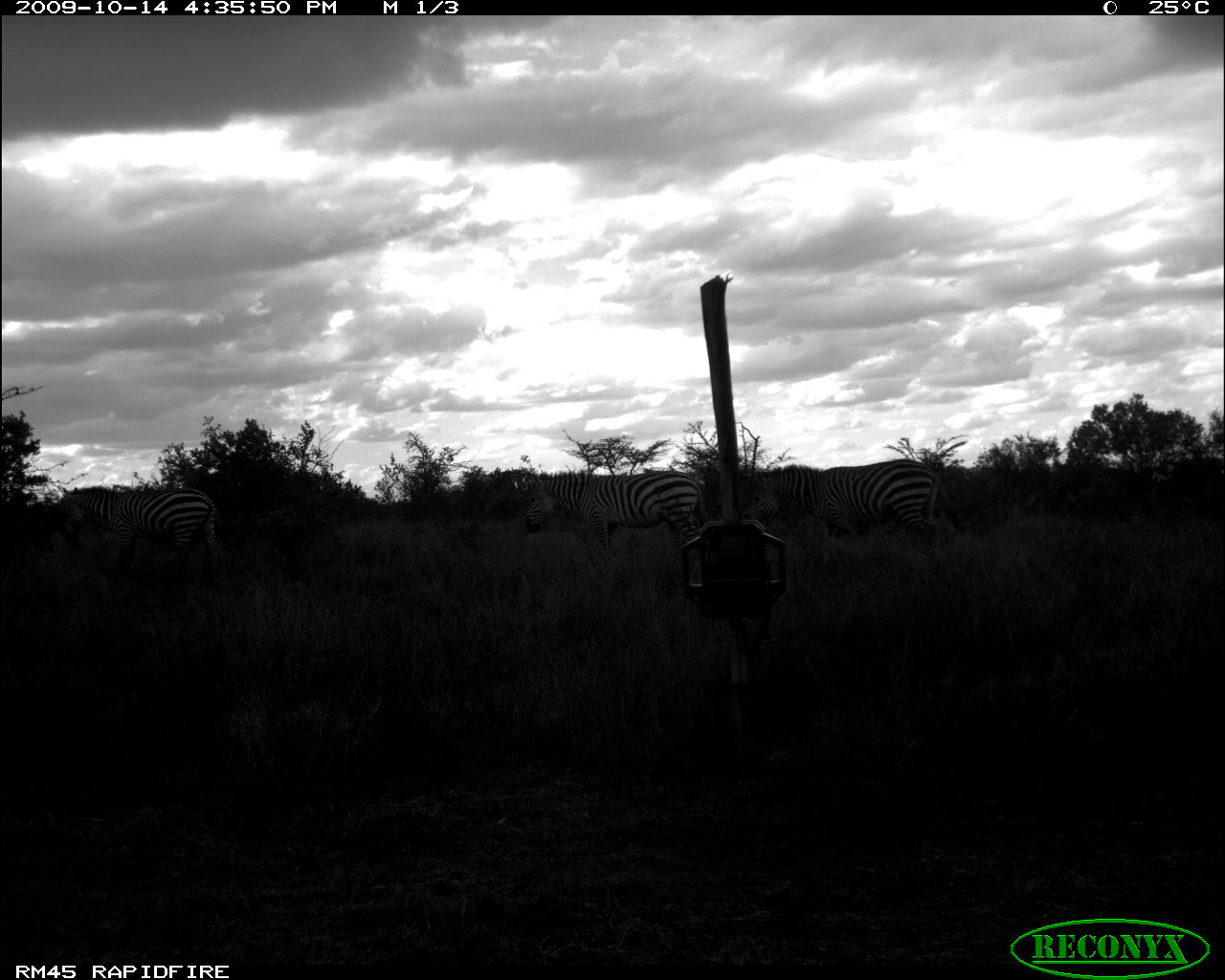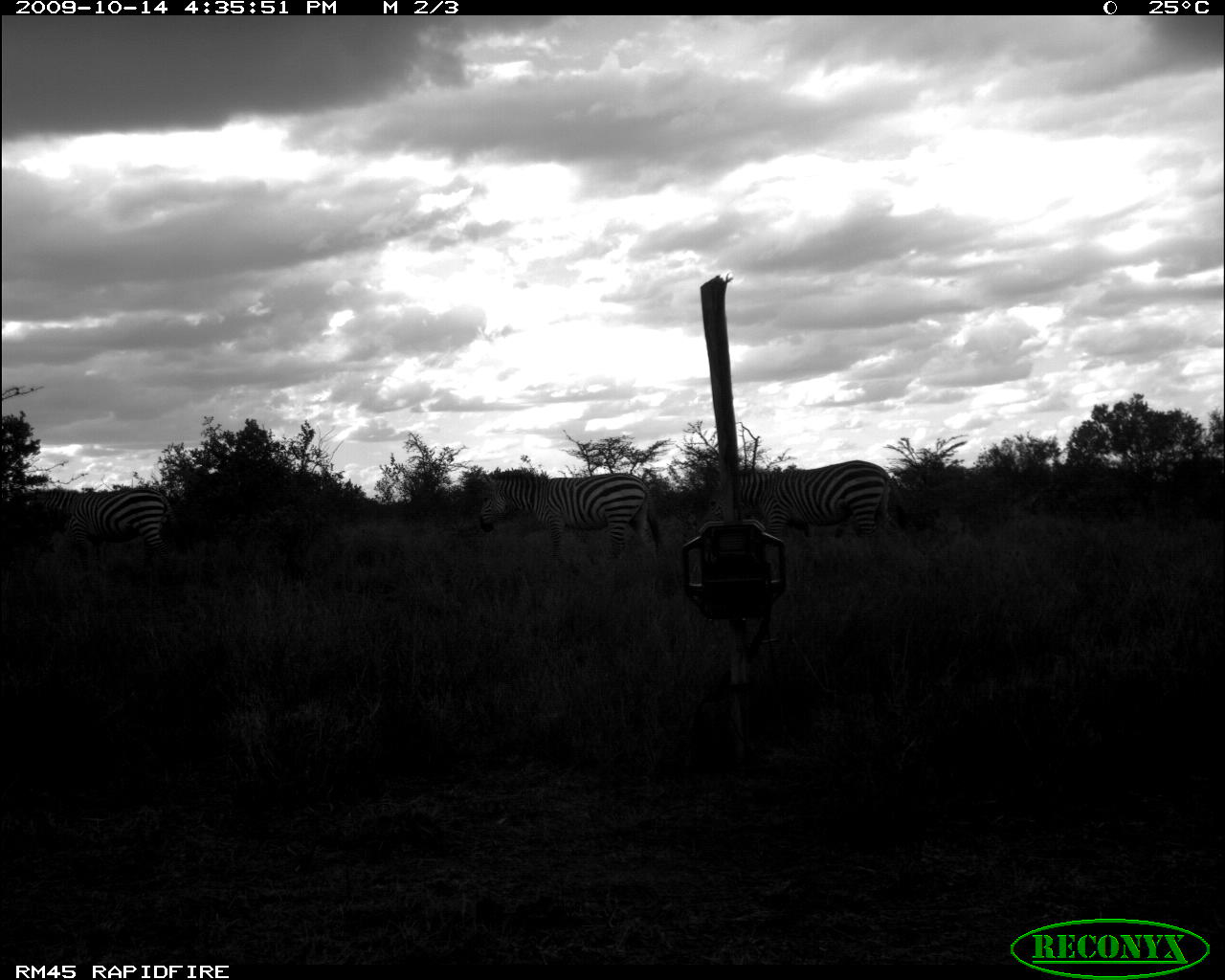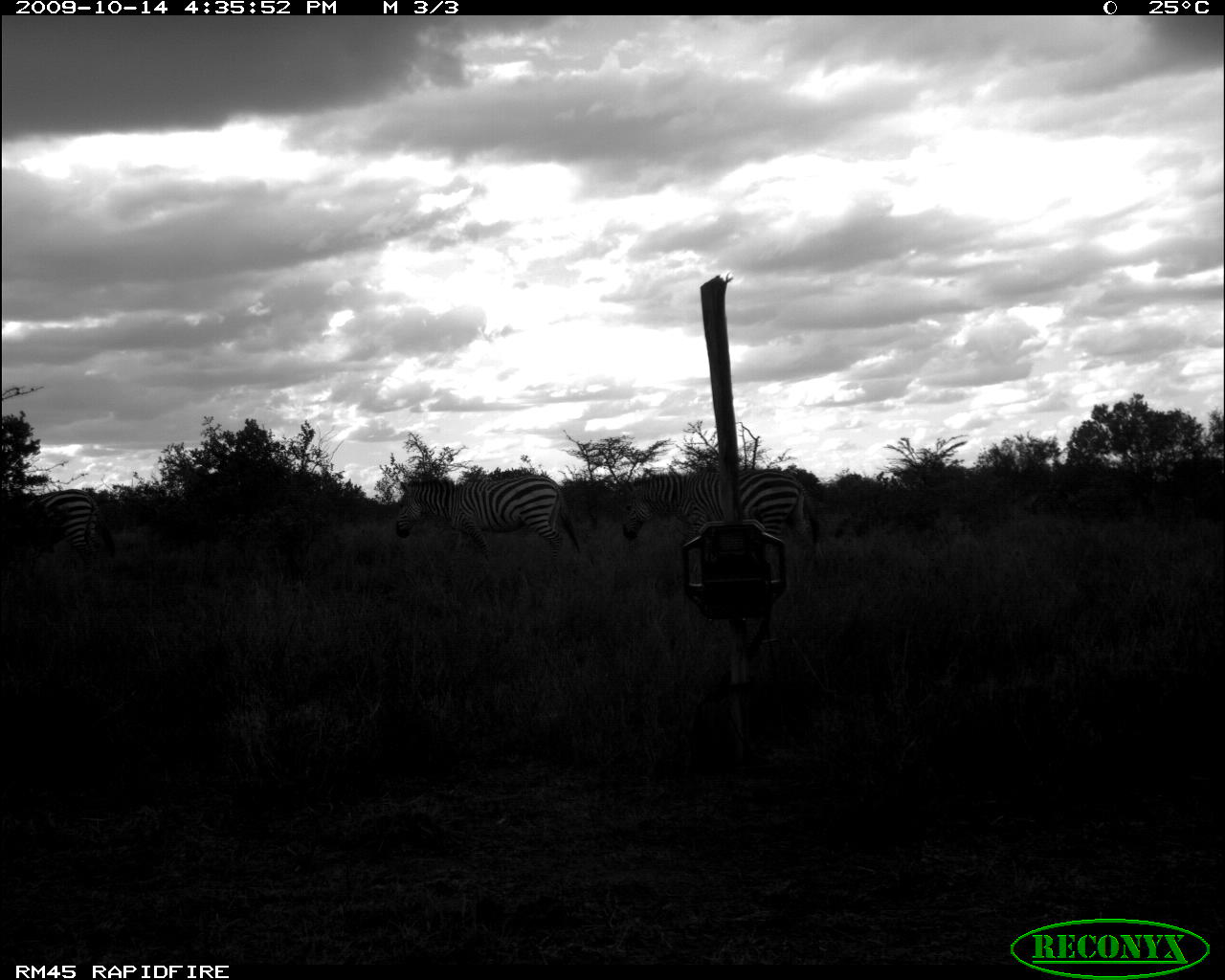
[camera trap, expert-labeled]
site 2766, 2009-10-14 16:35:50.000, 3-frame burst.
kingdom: Animalia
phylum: Chordata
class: Mammalia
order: Perissodactyla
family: Equidae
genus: Equus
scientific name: Equus quagga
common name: plains zebra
Equus quagga (plains zebra), count 3.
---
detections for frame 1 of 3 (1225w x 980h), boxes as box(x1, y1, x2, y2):
equus quagga: box(745, 457, 966, 564); box(59, 484, 228, 586); box(524, 469, 705, 562)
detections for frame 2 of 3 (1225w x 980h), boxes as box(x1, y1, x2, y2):
equus quagga: box(477, 469, 662, 564); box(702, 459, 908, 544); box(30, 487, 177, 575)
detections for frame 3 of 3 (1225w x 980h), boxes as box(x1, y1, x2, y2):
equus quagga: box(394, 475, 581, 566); box(622, 467, 820, 551); box(28, 488, 116, 583)